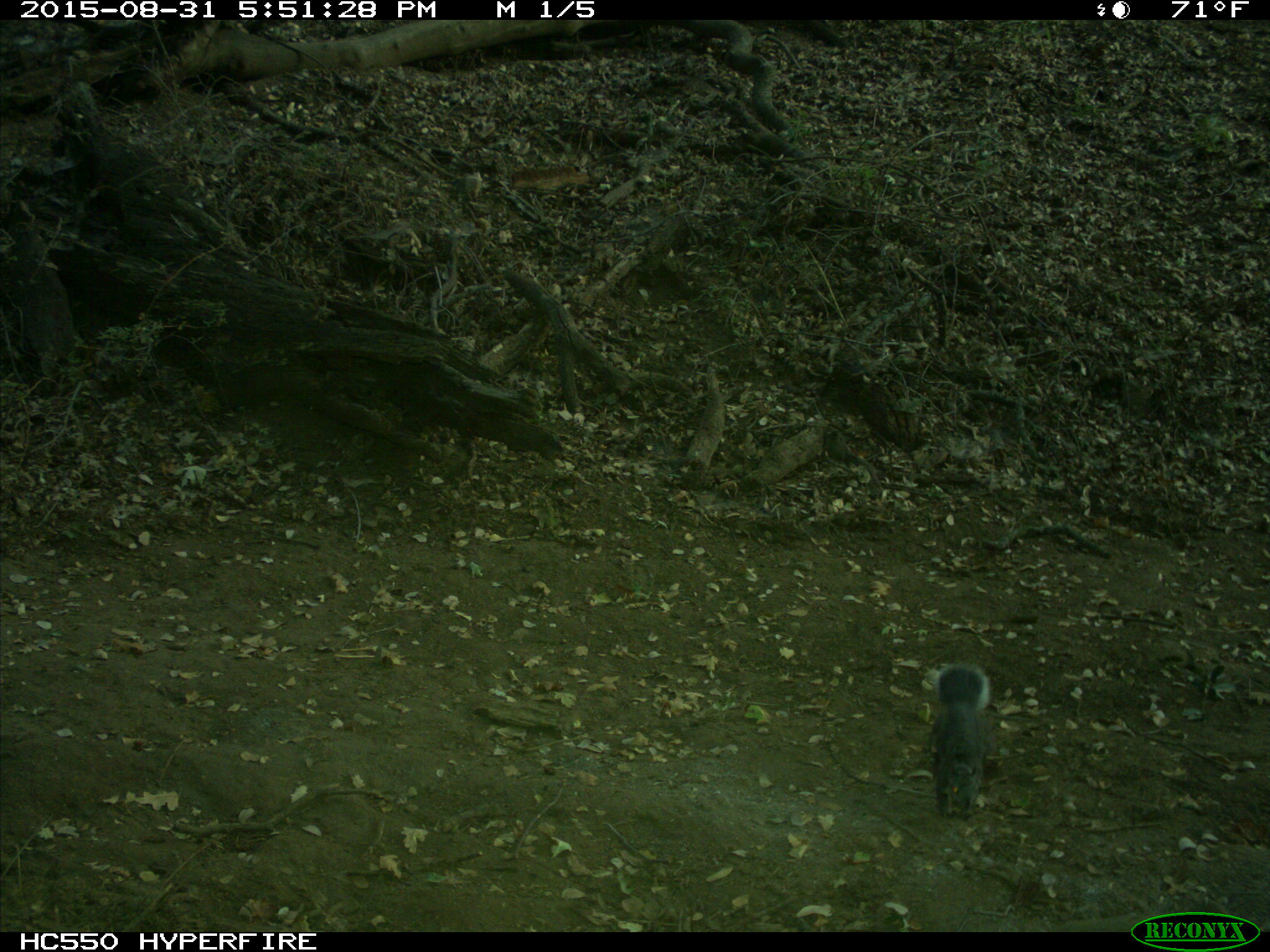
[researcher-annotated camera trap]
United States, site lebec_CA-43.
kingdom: Animalia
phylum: Chordata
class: Mammalia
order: Rodentia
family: Sciuridae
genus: Sciurus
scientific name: Sciurus carolinensis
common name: eastern gray squirrel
Sciurus carolinensis (eastern gray squirrel).